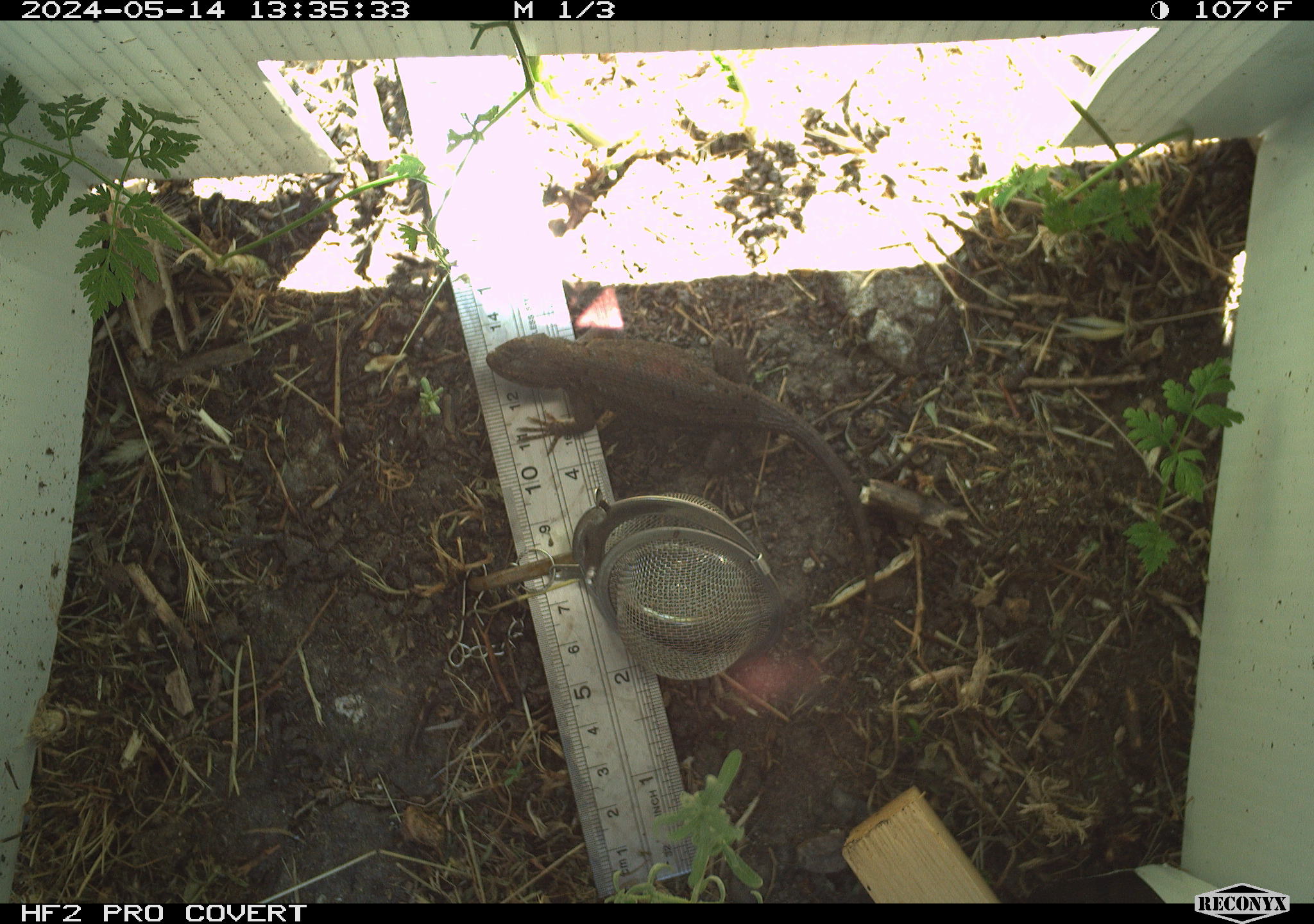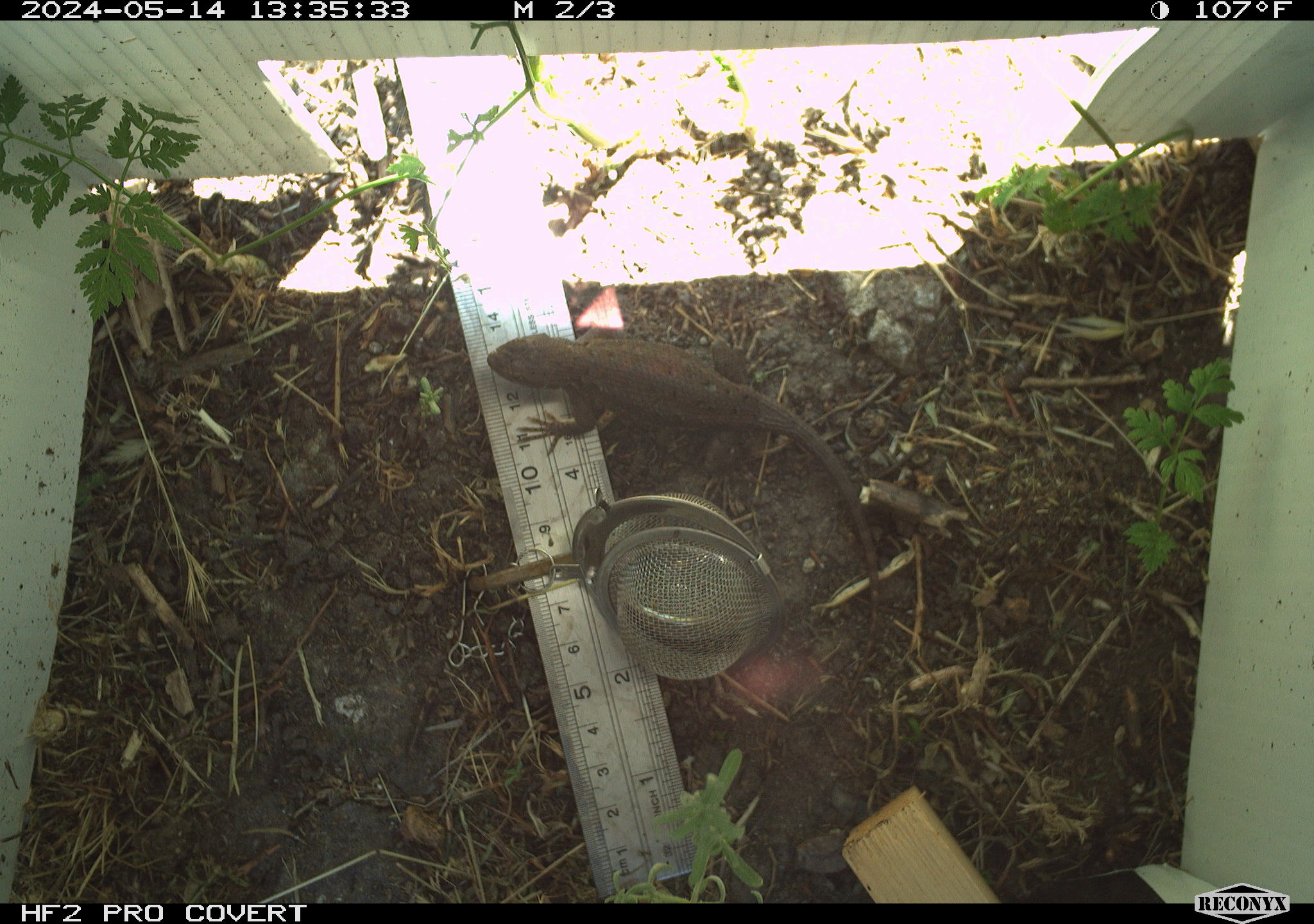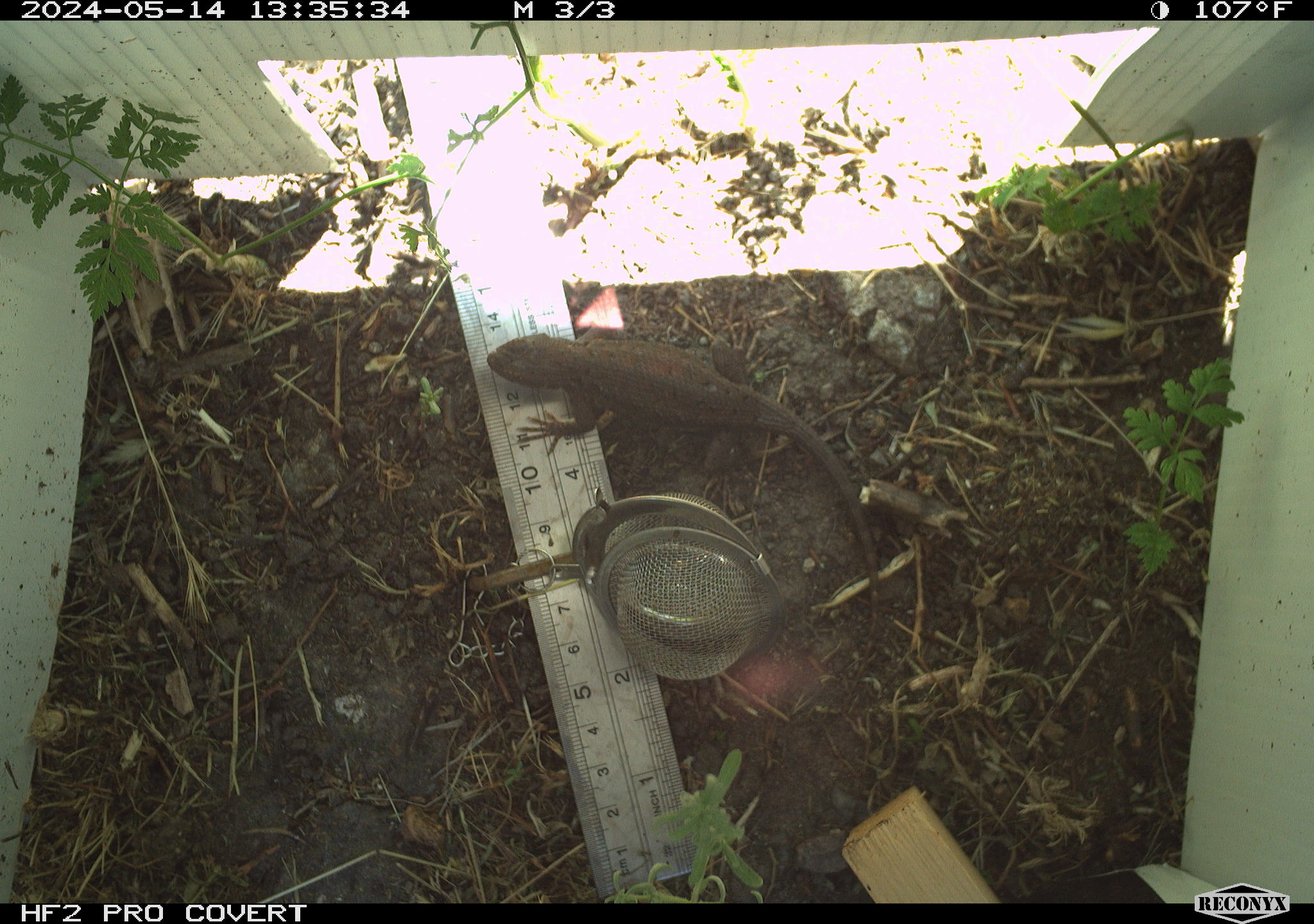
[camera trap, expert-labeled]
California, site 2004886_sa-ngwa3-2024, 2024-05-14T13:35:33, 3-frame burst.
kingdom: Animalia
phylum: Chordata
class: Reptilia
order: Squamata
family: Phrynosomatidae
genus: Sceloporus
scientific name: Sceloporus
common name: spiny lizards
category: sceloporus species